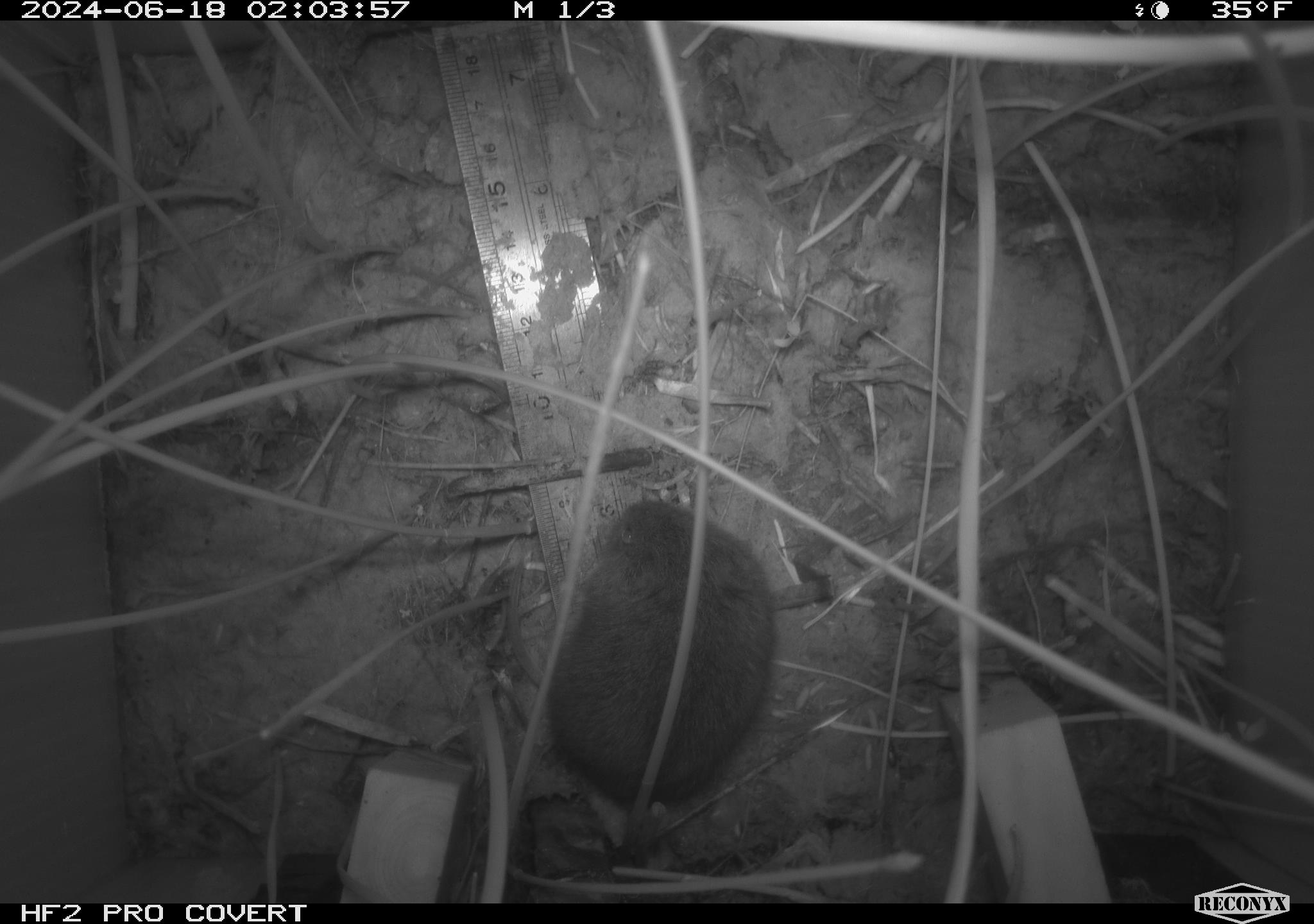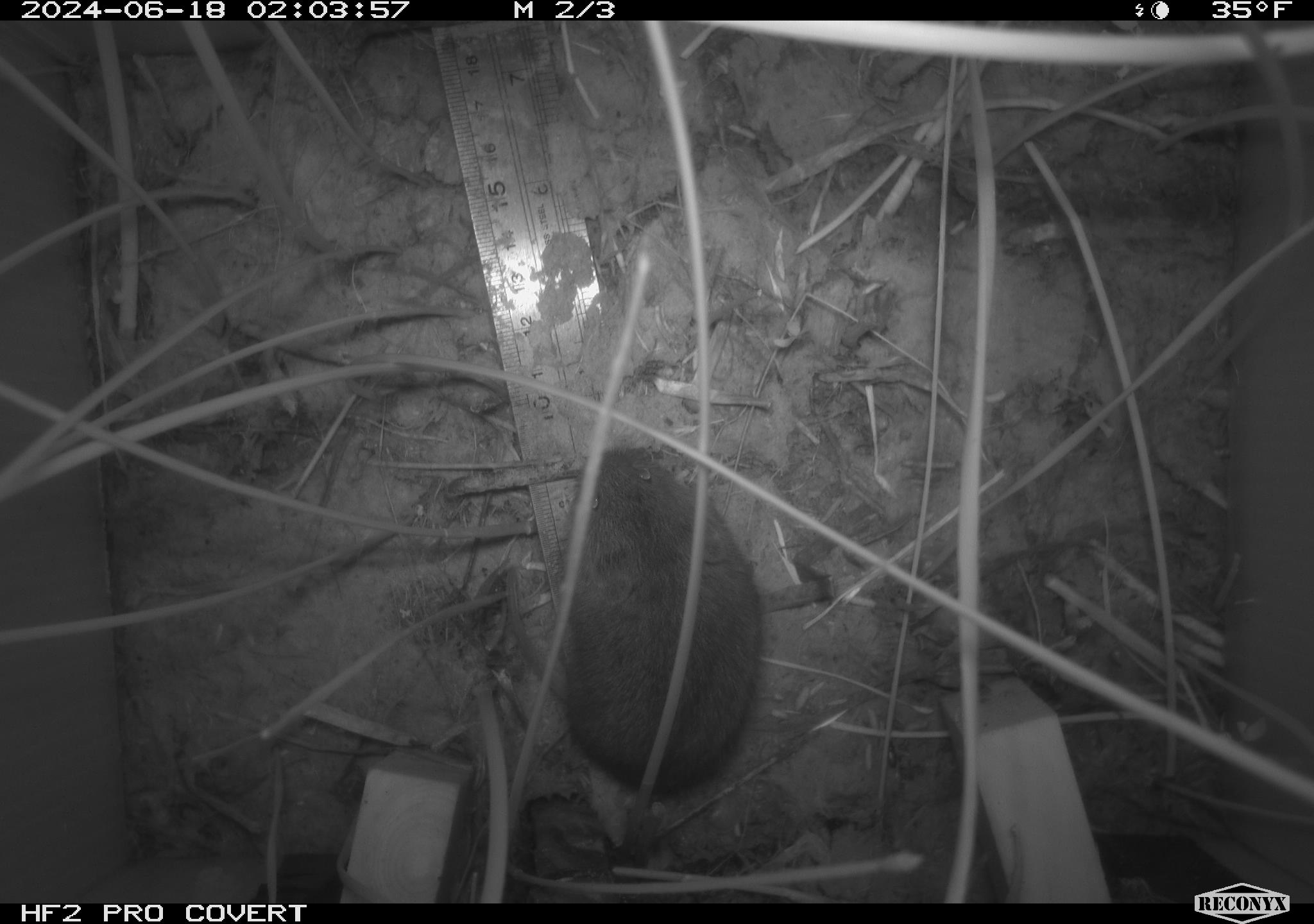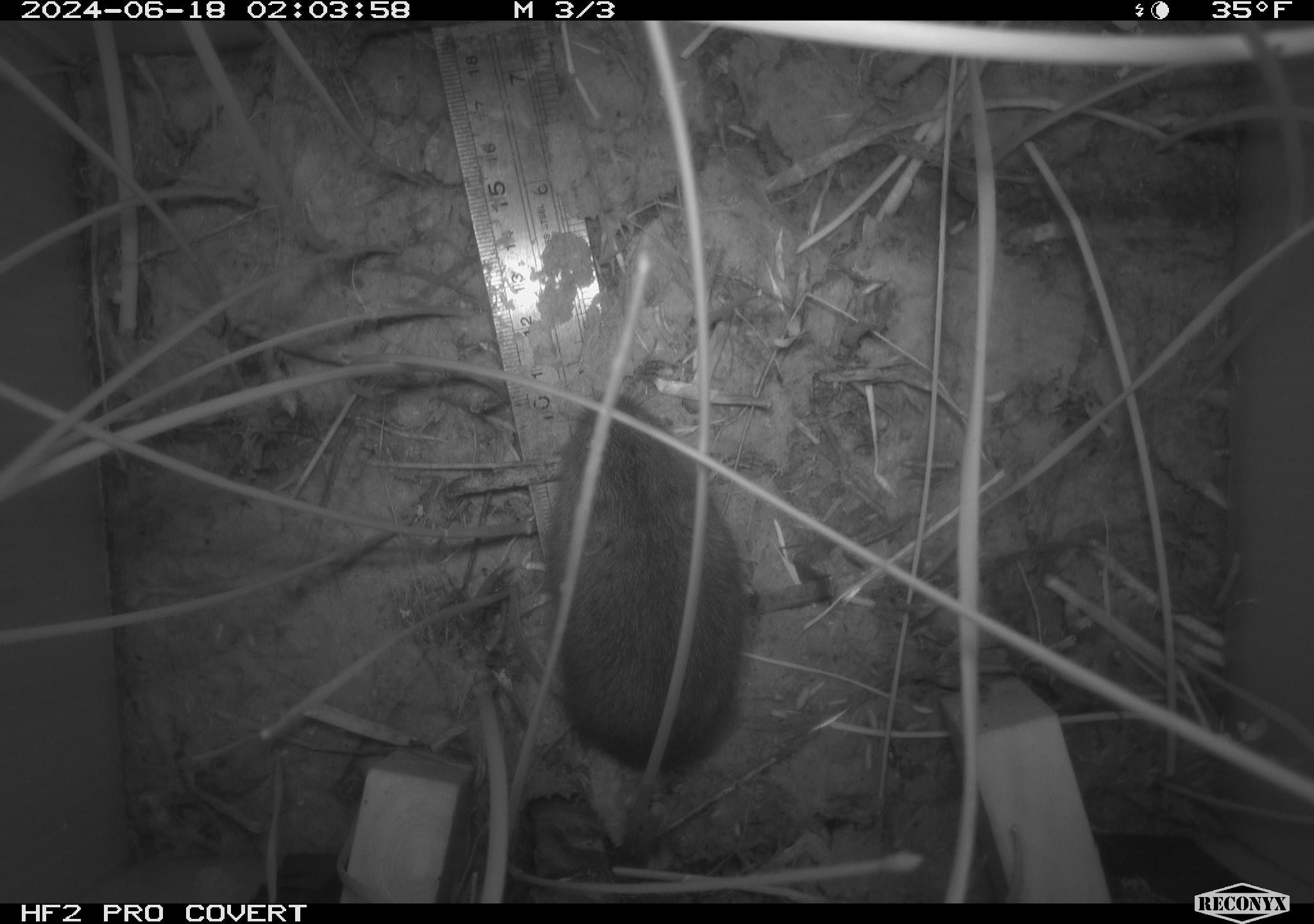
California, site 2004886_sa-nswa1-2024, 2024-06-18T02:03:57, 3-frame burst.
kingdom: Animalia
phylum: Chordata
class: Mammalia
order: Rodentia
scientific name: Rodentia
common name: rodent